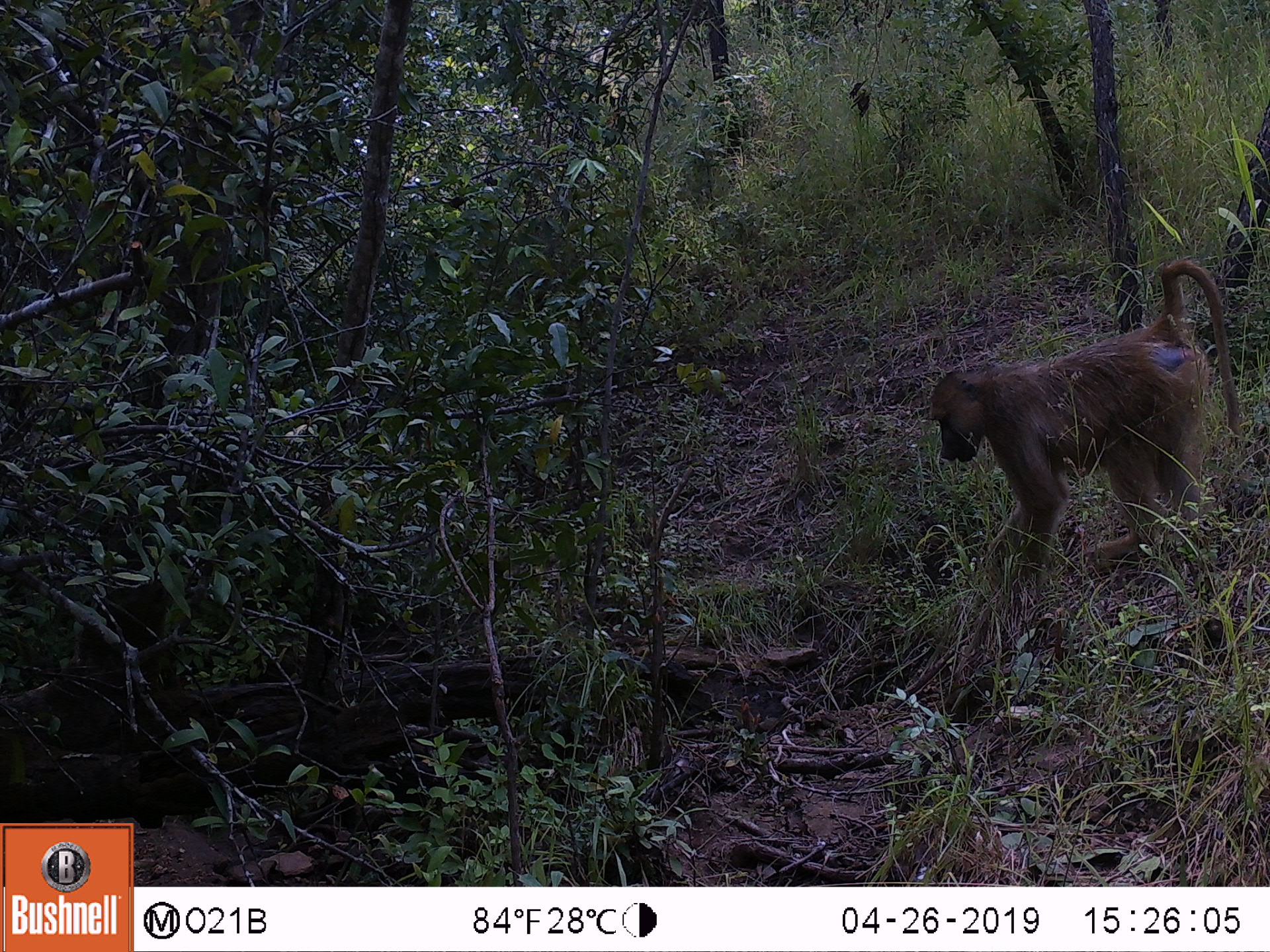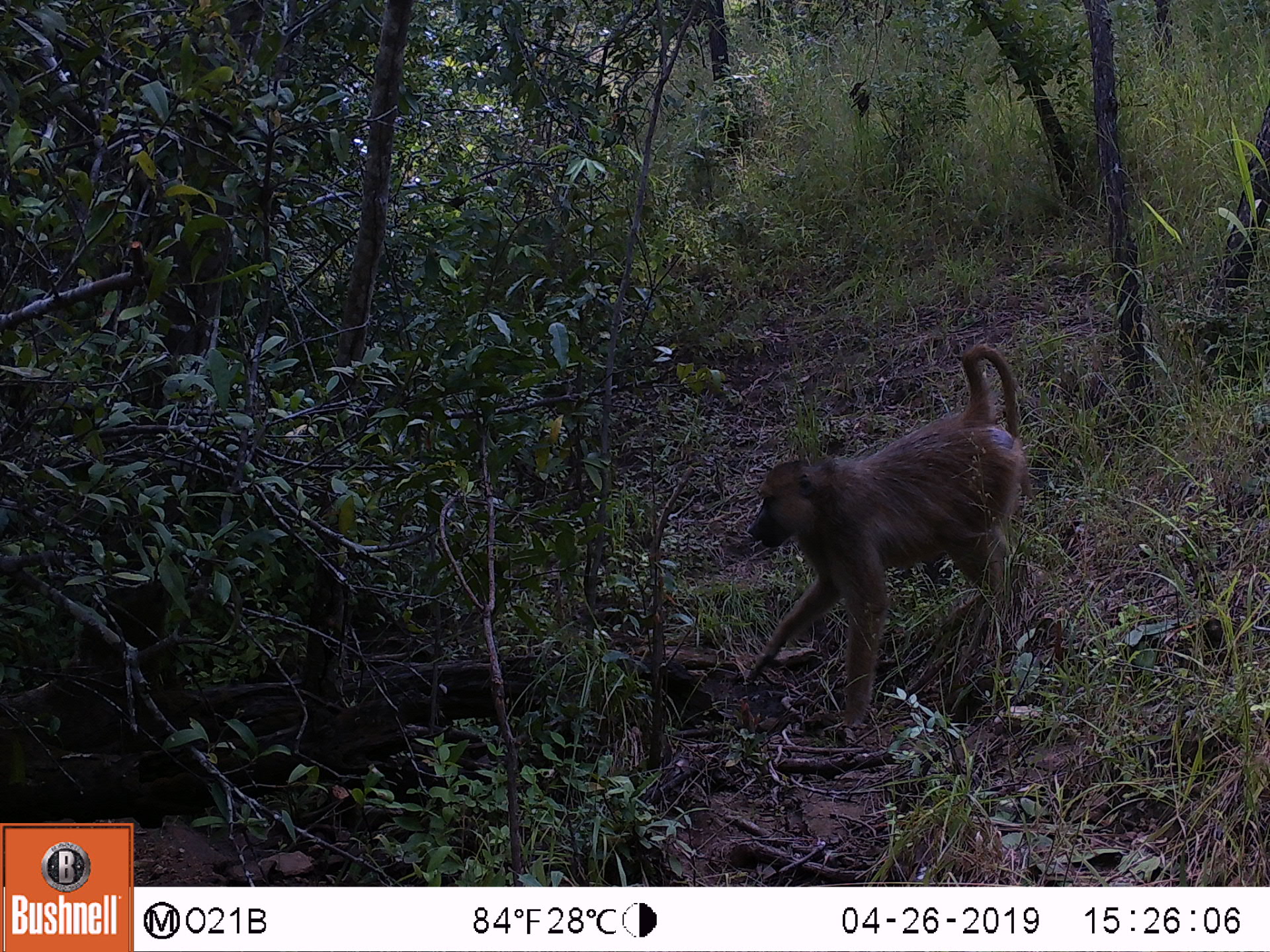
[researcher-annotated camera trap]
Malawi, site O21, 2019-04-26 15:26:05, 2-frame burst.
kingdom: Animalia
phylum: Chordata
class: Mammalia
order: Primates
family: Cercopithecidae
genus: Papio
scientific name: Papio cynocephalus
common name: yellow baboon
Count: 1.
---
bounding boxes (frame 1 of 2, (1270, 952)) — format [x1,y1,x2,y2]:
yellow baboon: [918,235,1243,590]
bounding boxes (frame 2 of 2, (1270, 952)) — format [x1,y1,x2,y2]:
yellow baboon: [731,327,1027,740]